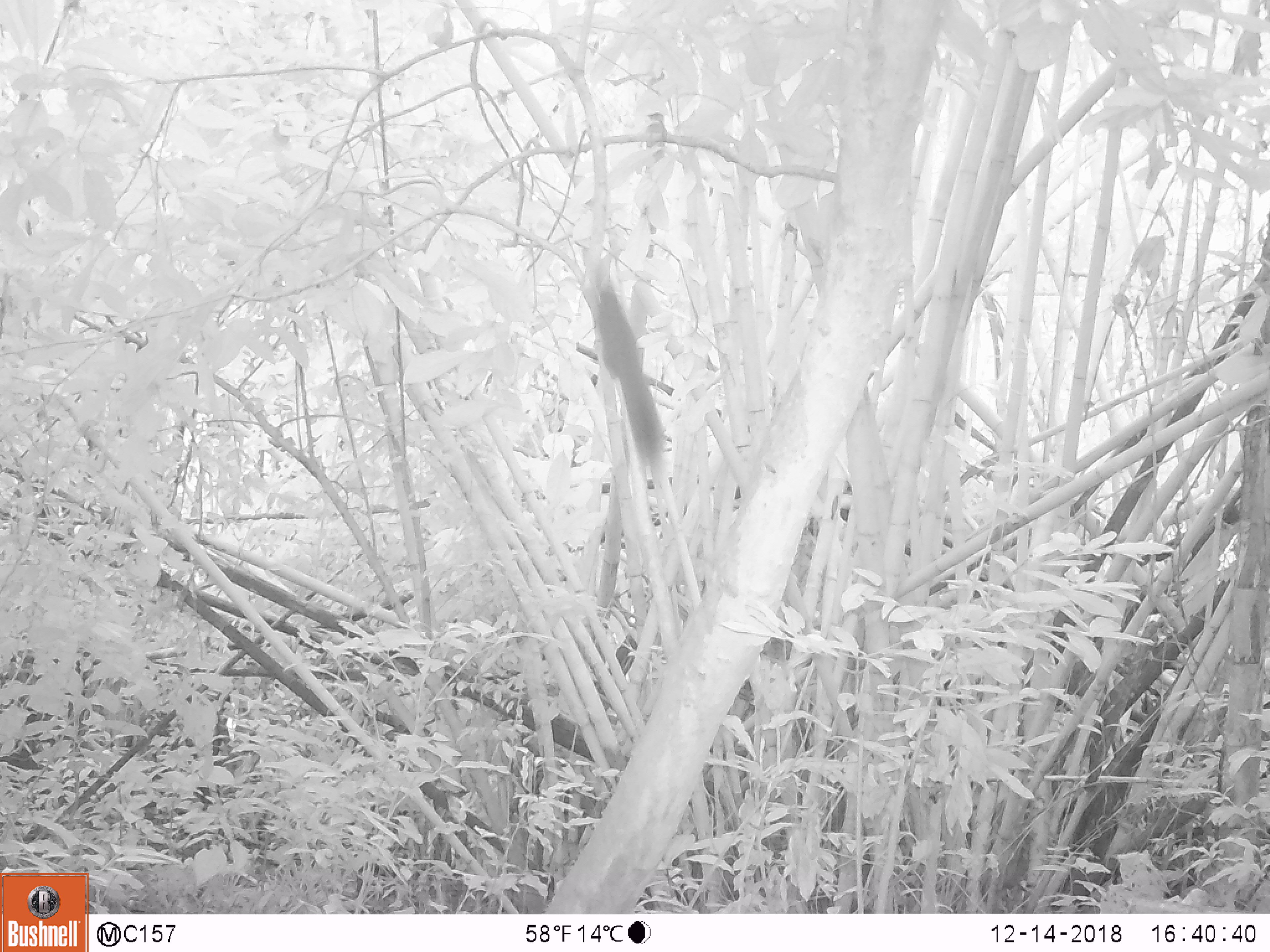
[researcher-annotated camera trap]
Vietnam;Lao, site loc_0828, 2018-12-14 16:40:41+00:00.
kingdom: Animalia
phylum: Chordata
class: Mammalia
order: Rodentia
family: Sciuridae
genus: Sciurus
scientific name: Sciurus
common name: squirrel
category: unidentified squirrel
Unidentified squirrel (squirrel) (Sciurus). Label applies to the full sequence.